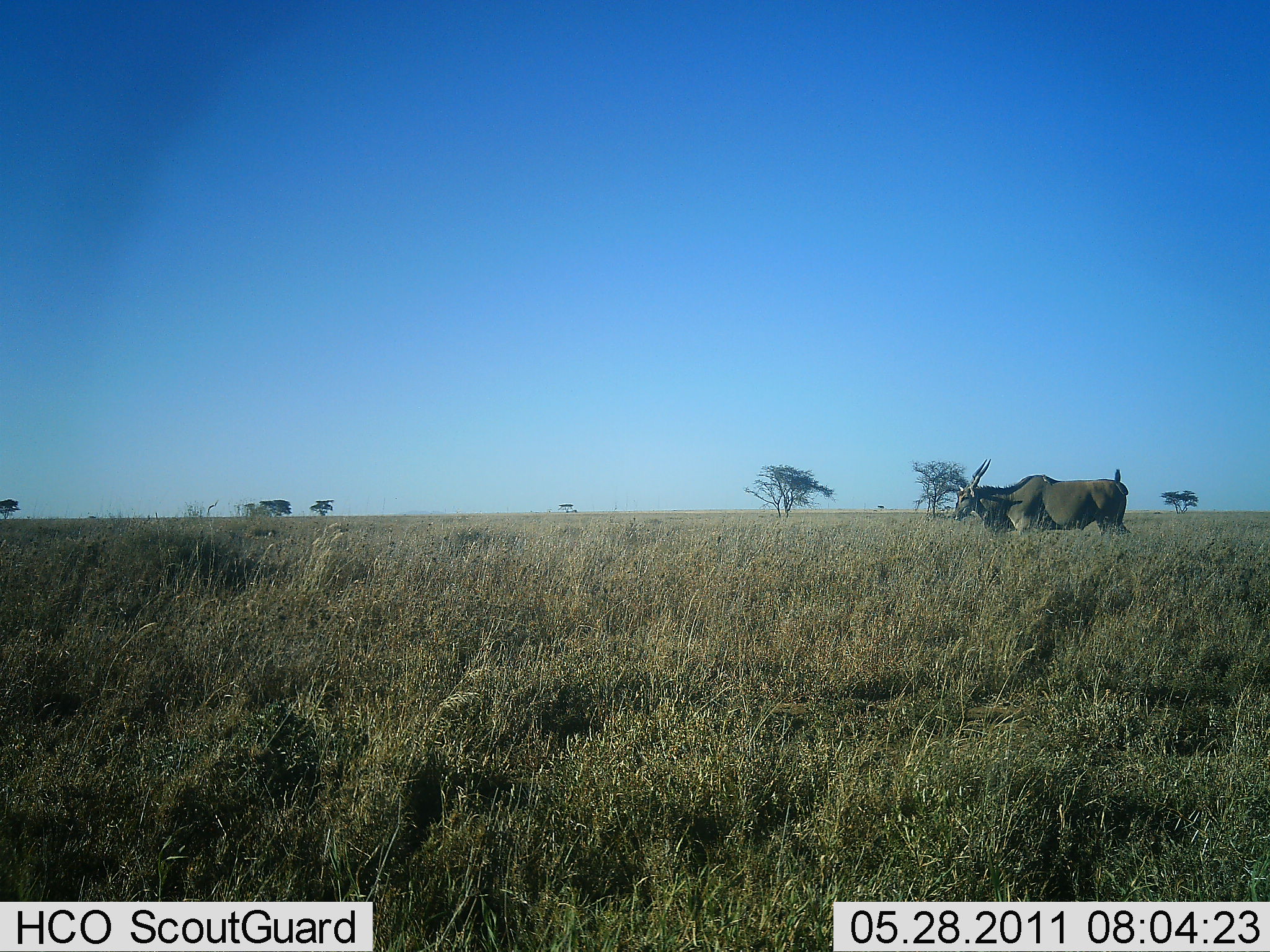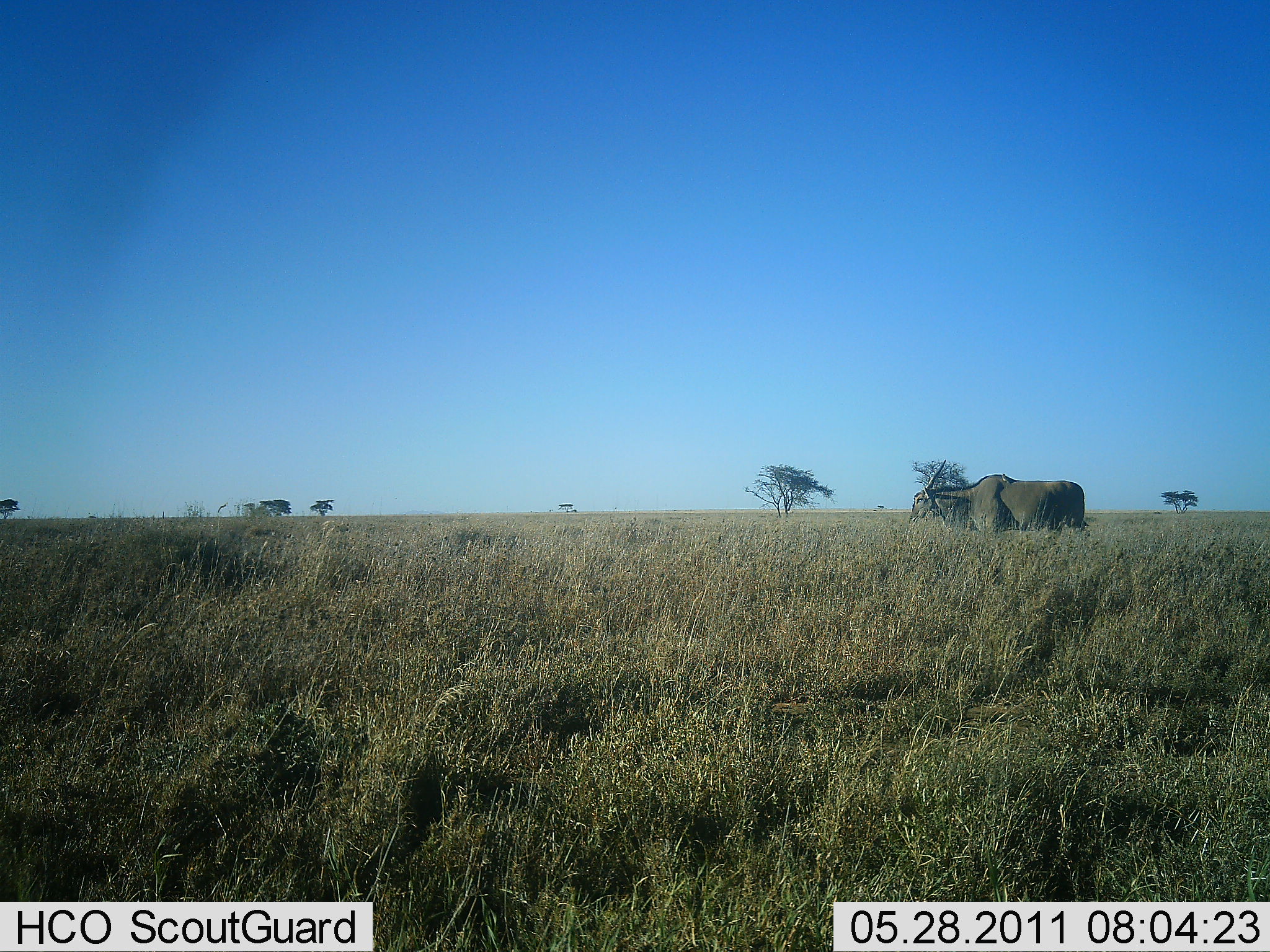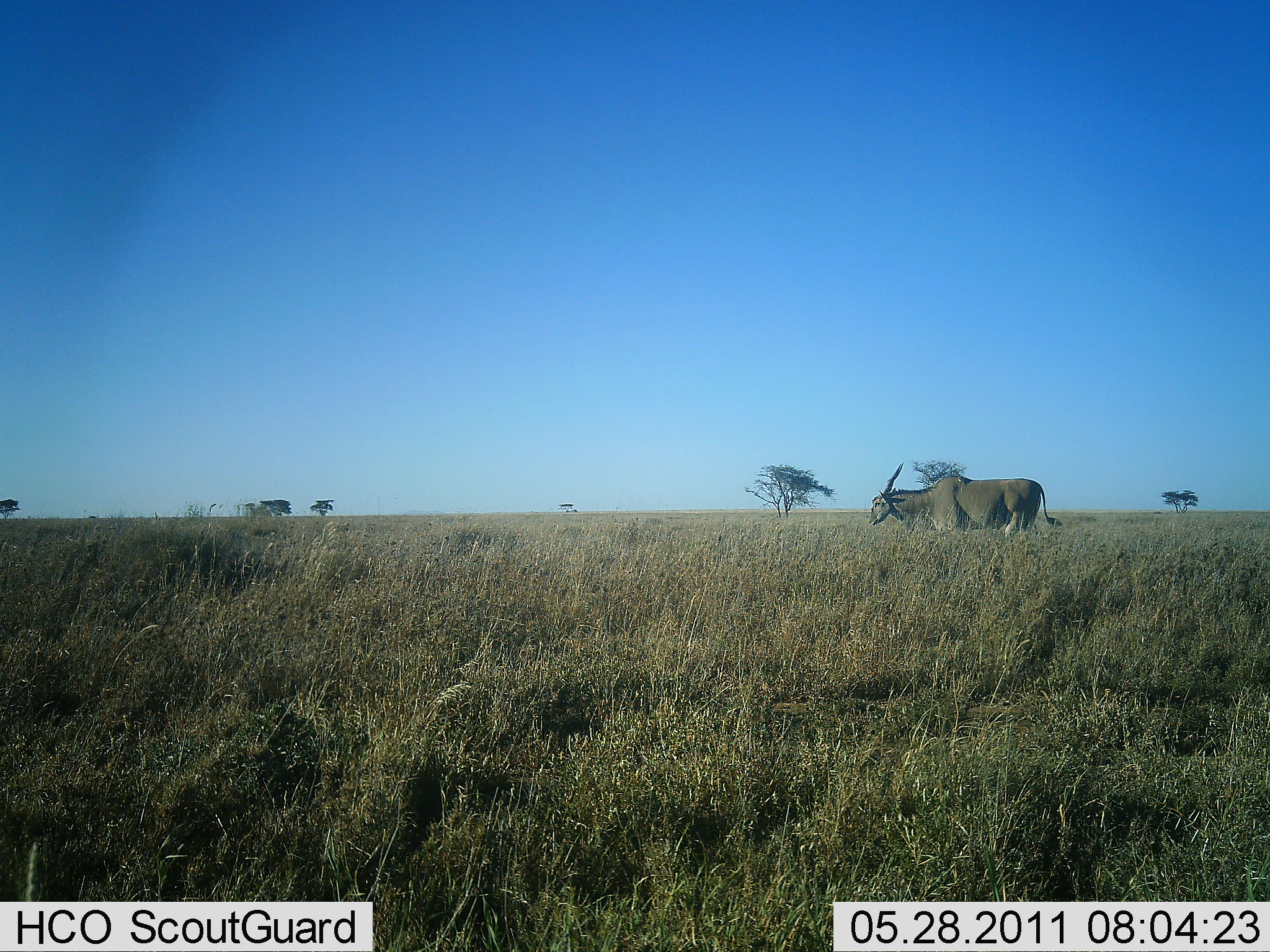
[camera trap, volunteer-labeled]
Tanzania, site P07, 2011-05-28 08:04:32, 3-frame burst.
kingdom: Animalia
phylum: Chordata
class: Mammalia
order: Artiodactyla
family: Bovidae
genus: Tragelaphus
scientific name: Tragelaphus oryx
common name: eland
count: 1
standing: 17%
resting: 0%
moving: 83%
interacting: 0%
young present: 0%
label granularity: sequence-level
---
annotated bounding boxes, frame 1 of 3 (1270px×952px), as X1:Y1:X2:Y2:
animal: 953:457:1130:539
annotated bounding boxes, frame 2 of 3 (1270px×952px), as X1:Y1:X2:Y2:
animal: 909:459:1089:538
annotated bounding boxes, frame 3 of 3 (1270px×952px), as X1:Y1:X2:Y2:
animal: 868:462:1063:543